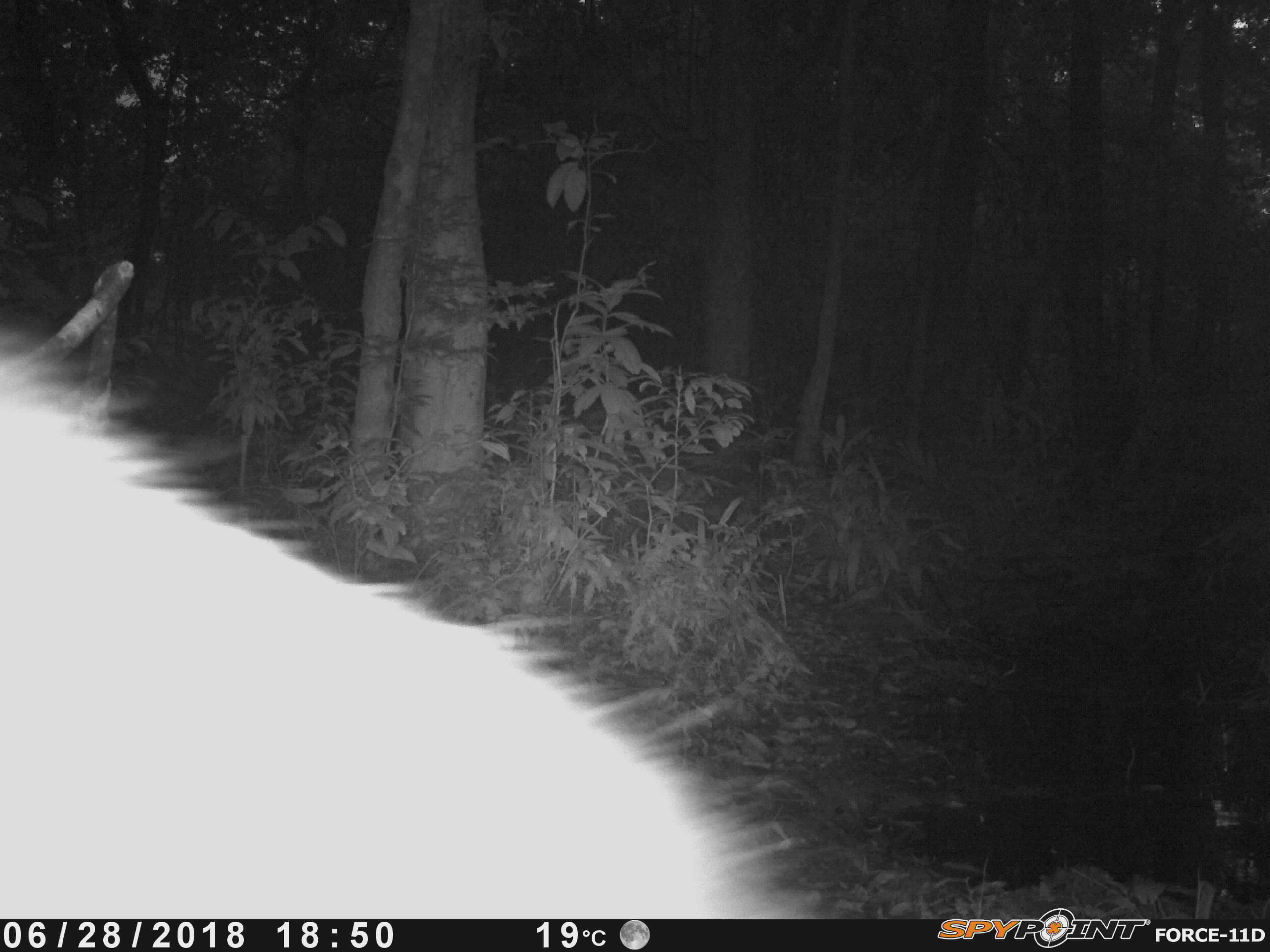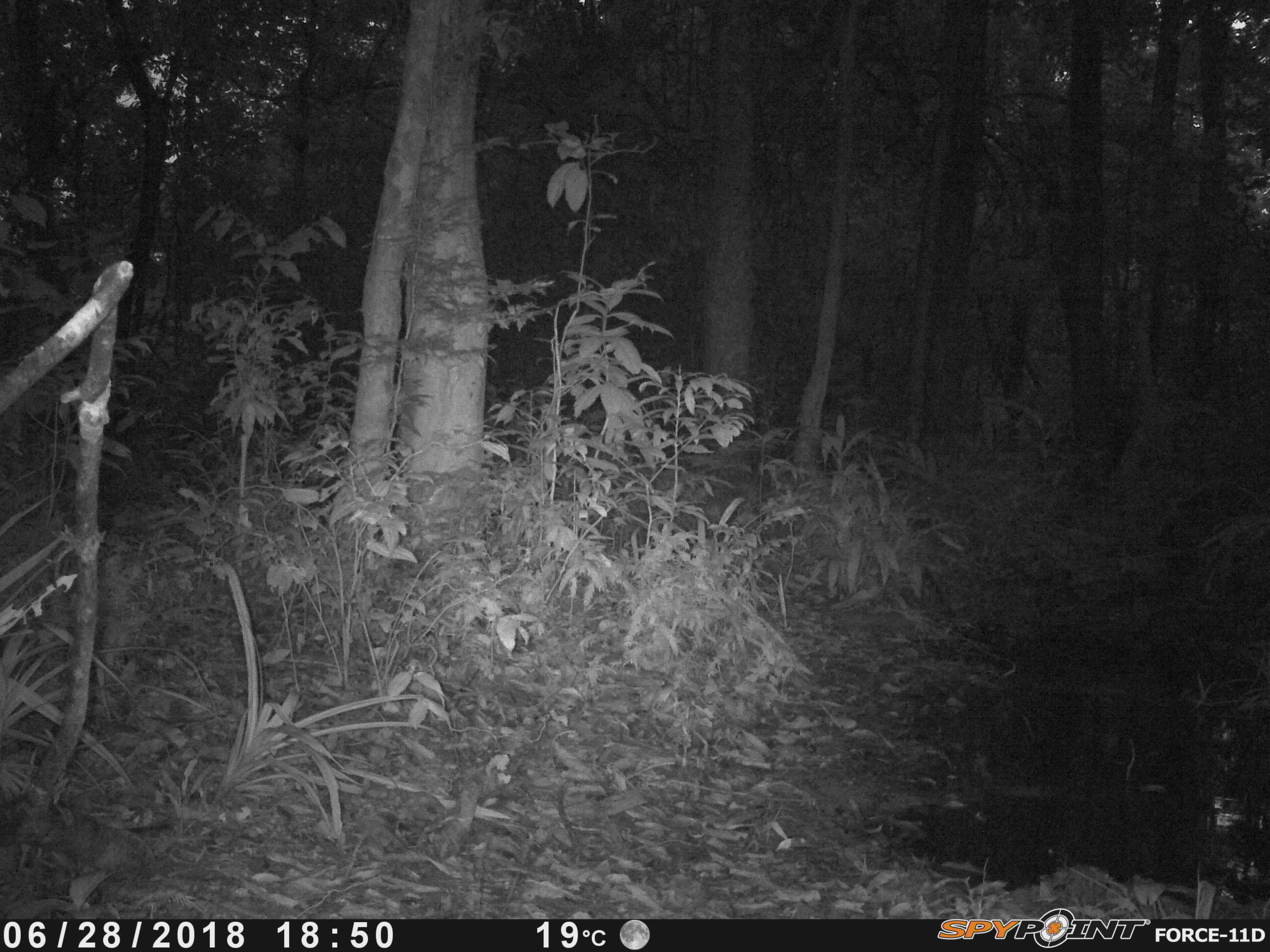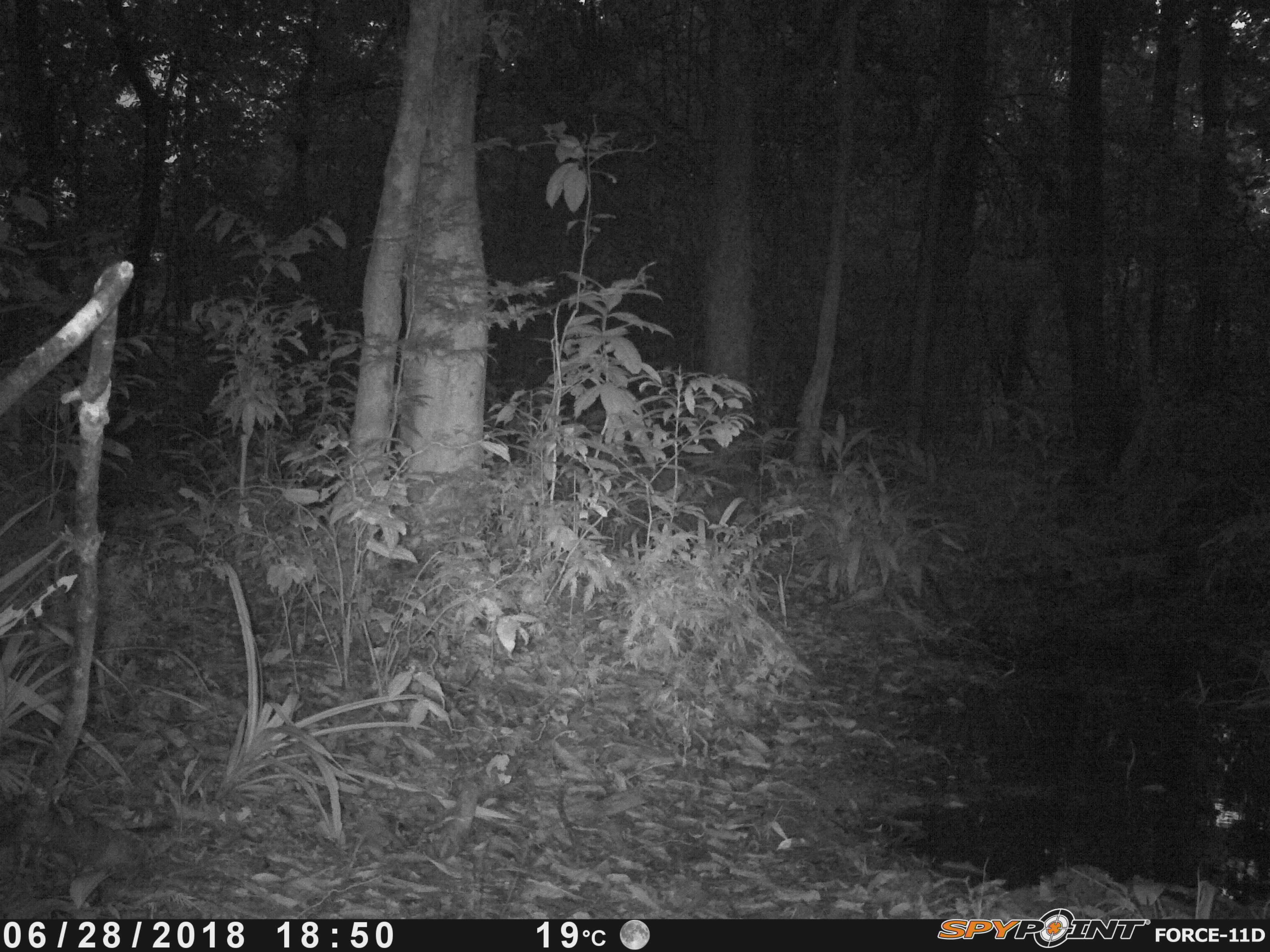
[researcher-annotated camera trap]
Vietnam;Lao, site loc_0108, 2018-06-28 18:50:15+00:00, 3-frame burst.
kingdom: Animalia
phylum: Chordata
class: Mammalia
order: Artiodactyla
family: Cervidae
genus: Rusa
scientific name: Rusa unicolor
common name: sambar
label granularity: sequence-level